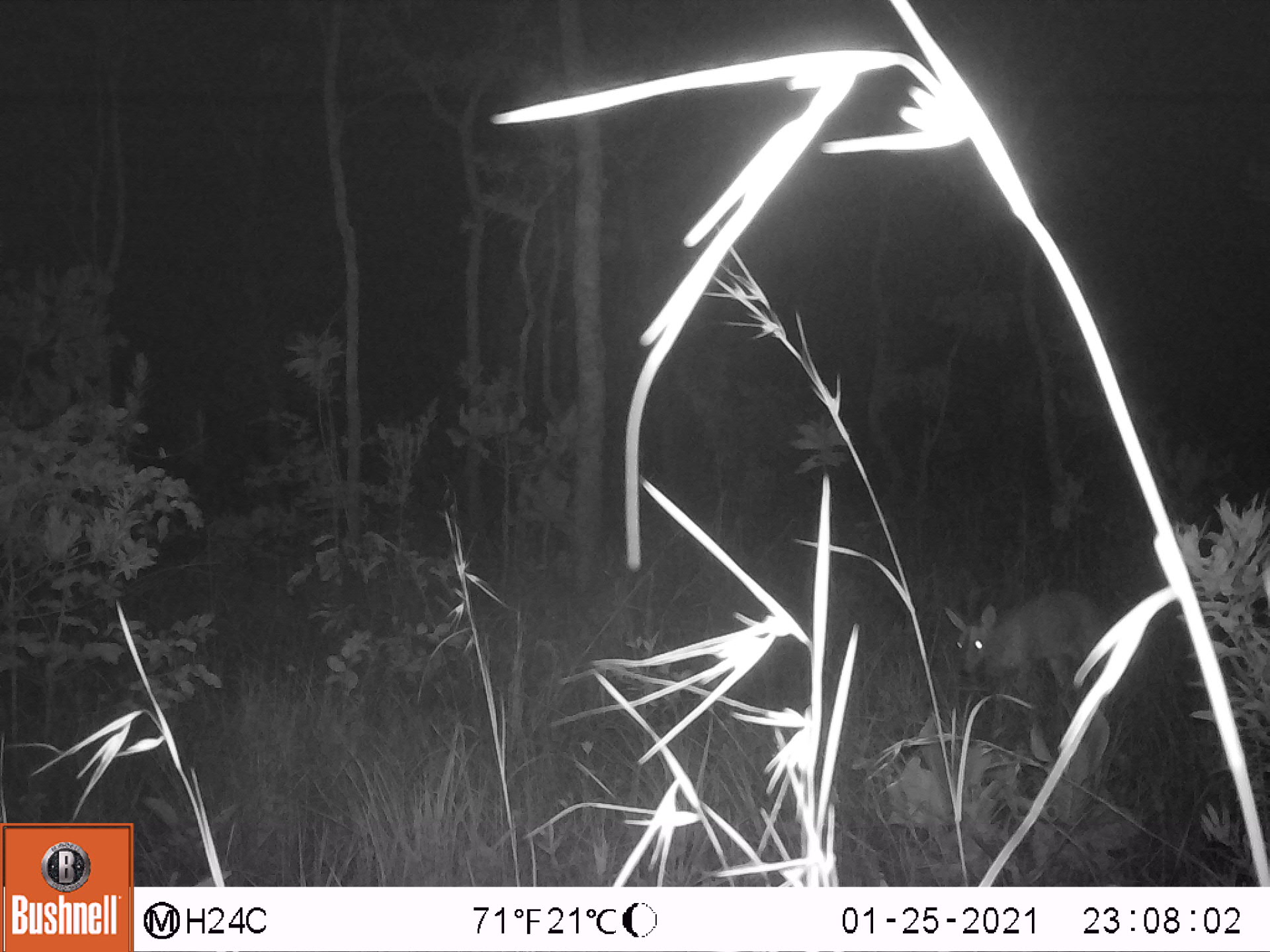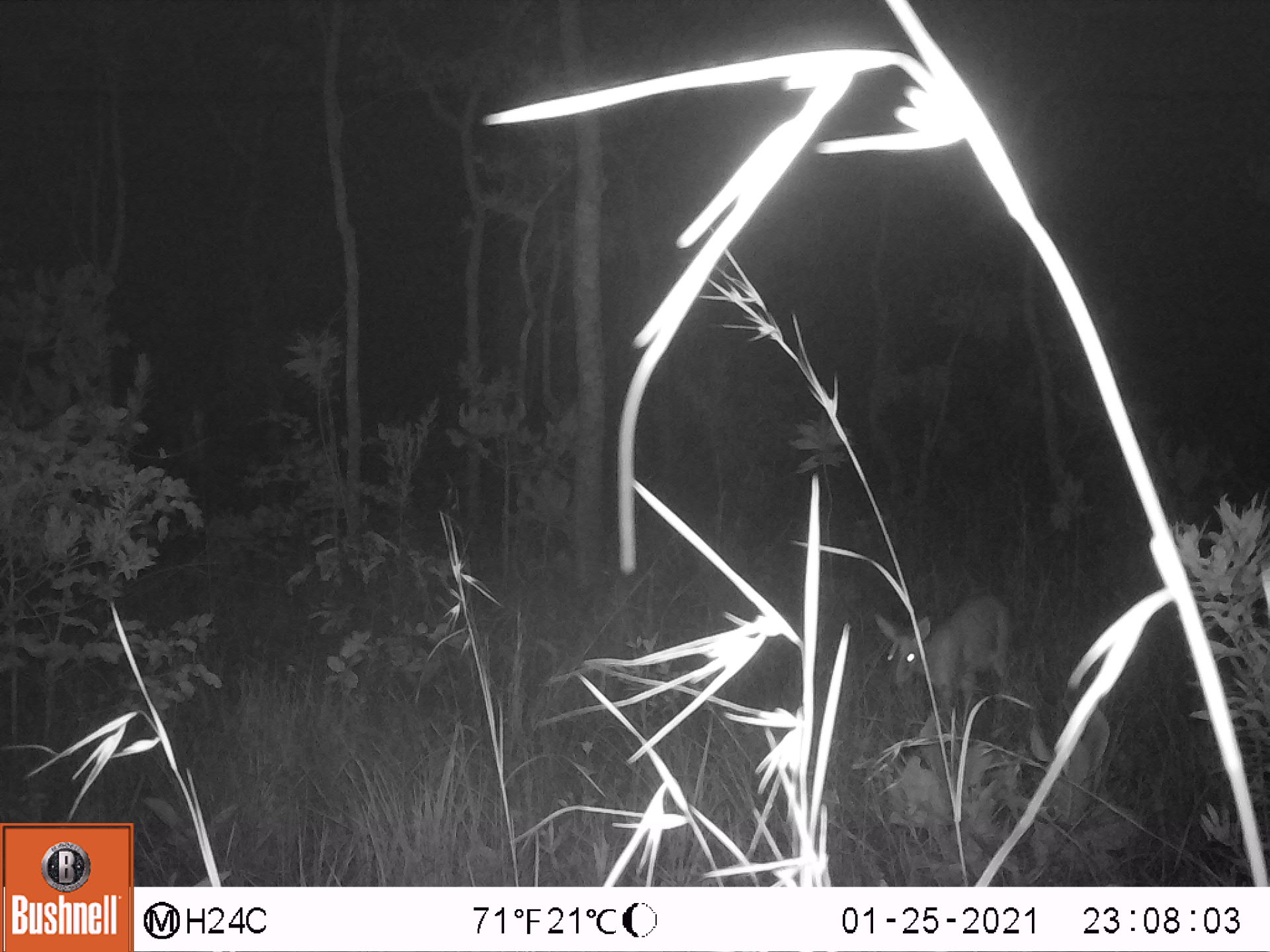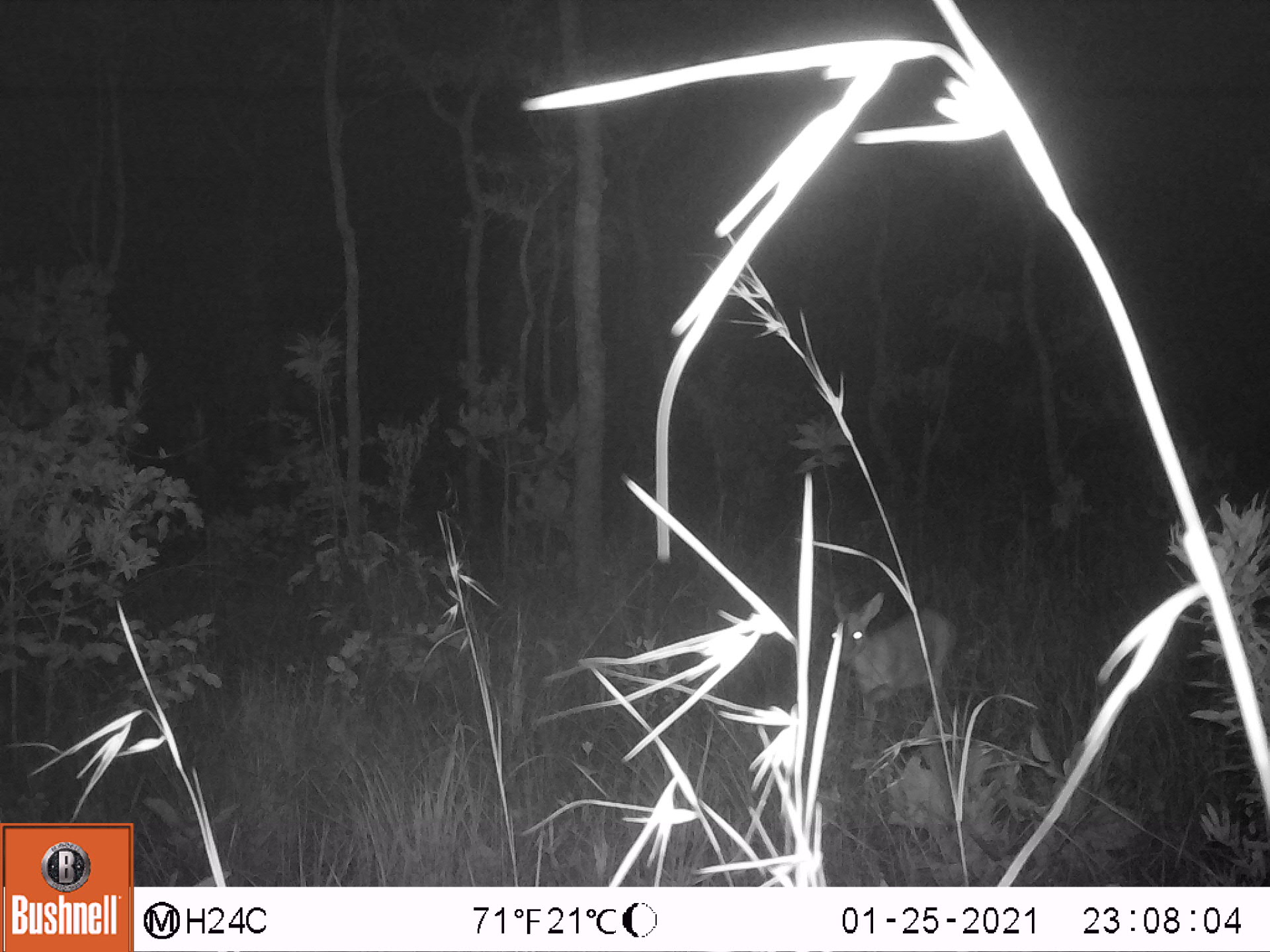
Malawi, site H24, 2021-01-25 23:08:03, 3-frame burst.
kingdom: Animalia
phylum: Chordata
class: Mammalia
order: Artiodactyla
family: Bovidae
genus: Sylvicapra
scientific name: Sylvicapra grimmia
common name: common duiker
Common duiker (Sylvicapra grimmia), count 1.